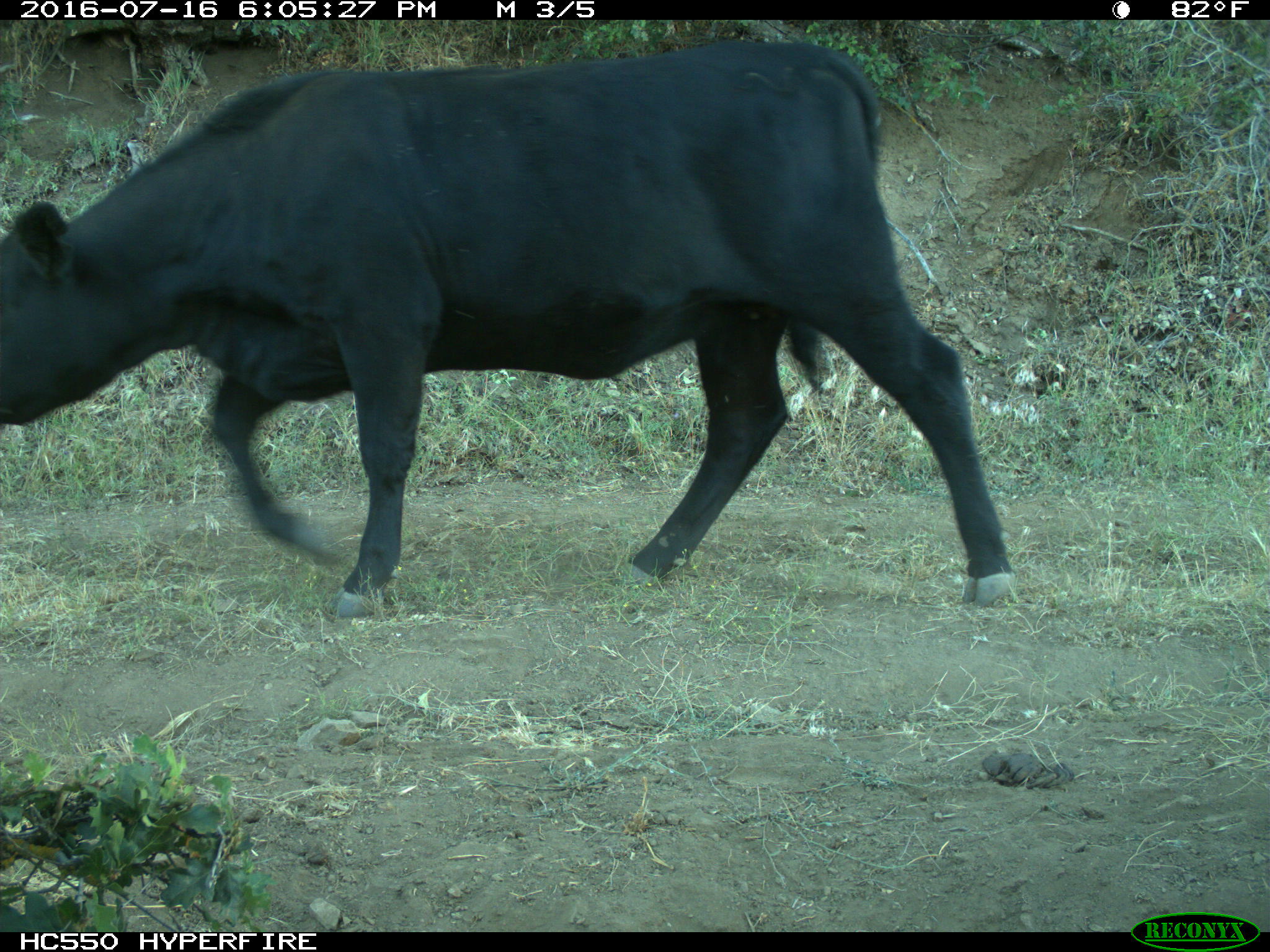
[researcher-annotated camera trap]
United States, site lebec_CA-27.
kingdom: Animalia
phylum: Chordata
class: Mammalia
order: Artiodactyla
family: Bovidae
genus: Bos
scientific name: Bos taurus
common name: domestic cow